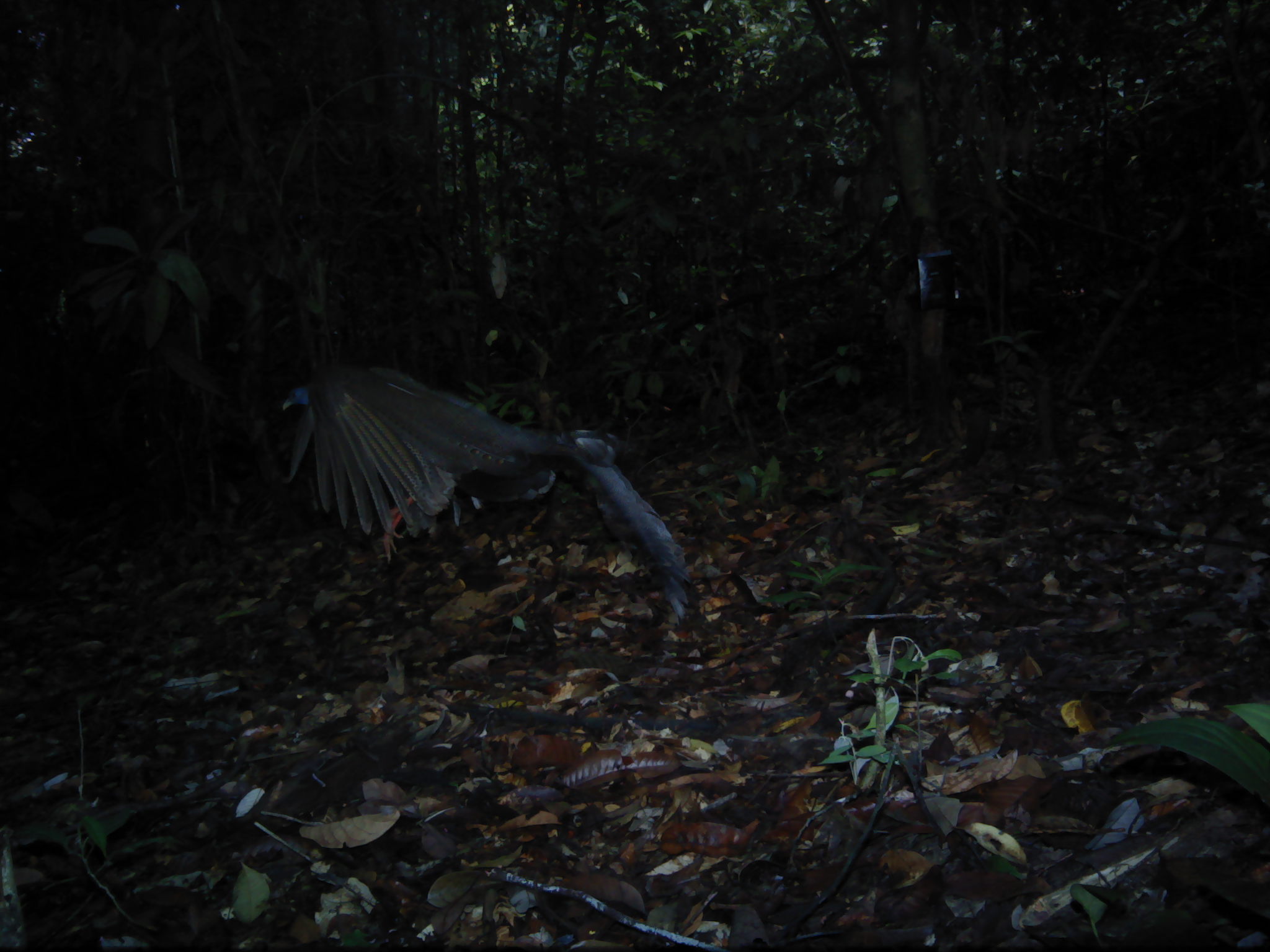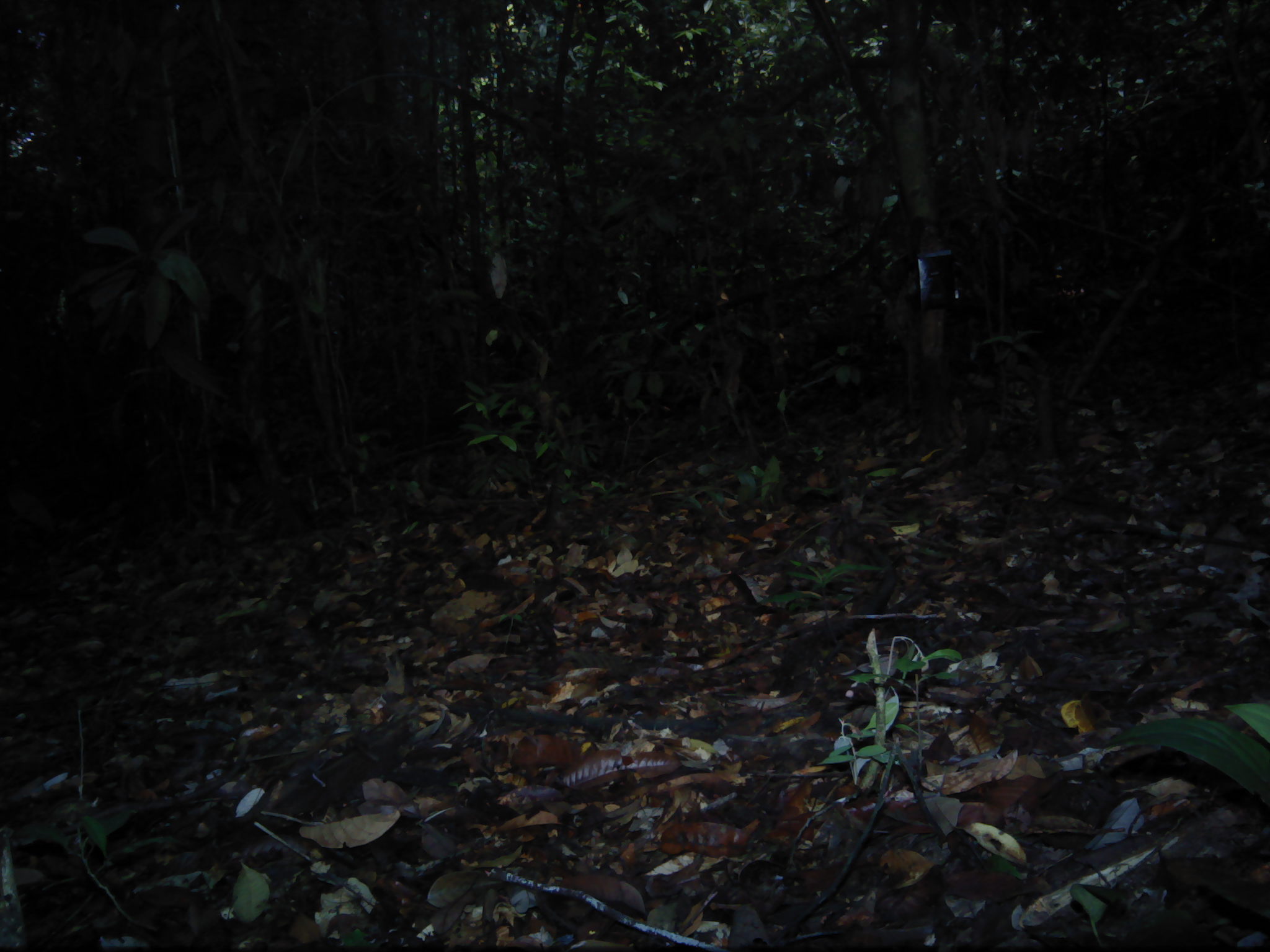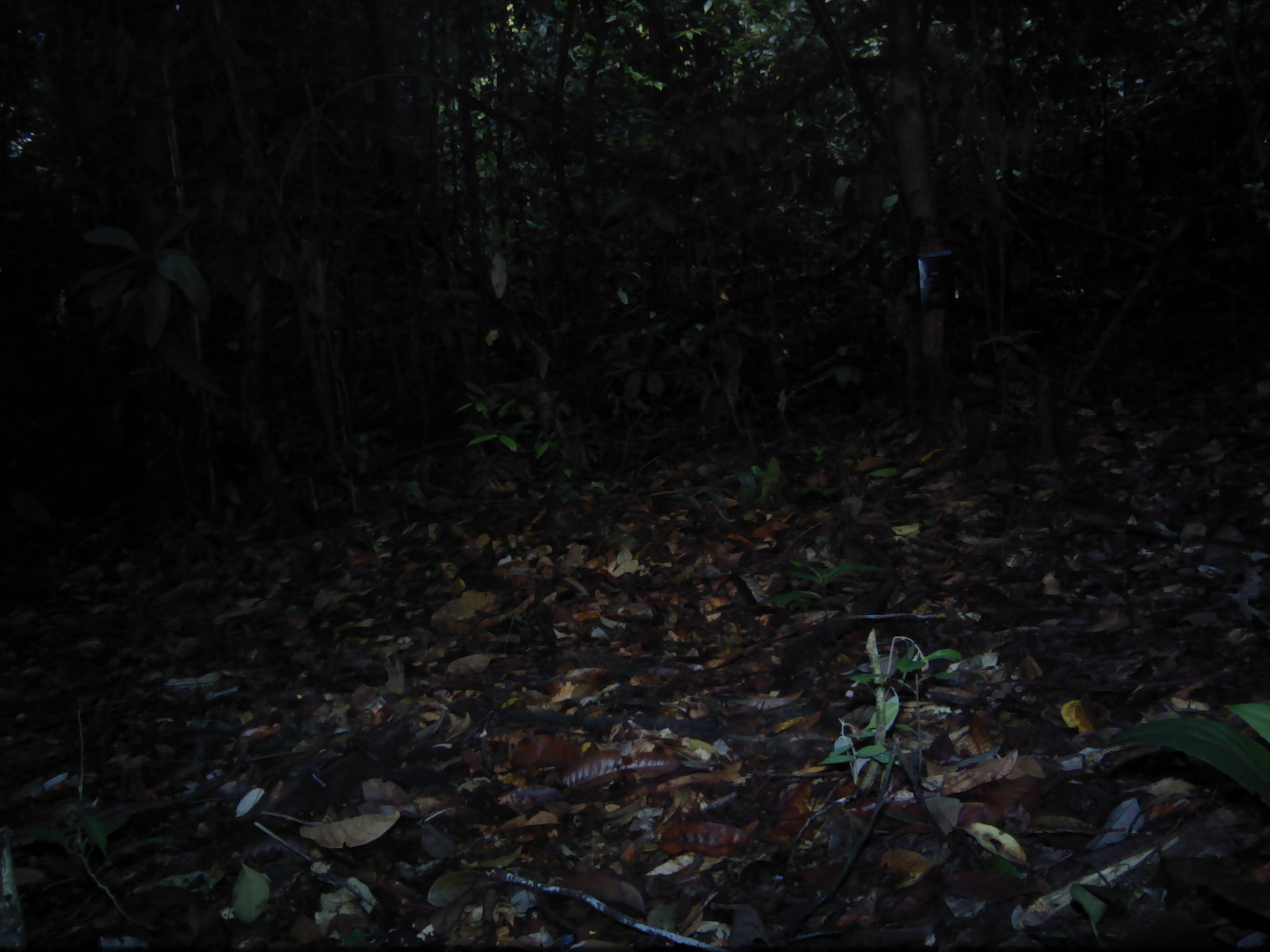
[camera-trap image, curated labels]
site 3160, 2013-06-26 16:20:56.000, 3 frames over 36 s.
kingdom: Animalia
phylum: Chordata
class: Aves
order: Galliformes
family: Phasianidae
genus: Argusianus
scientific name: Argusianus argus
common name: great argus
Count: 1.